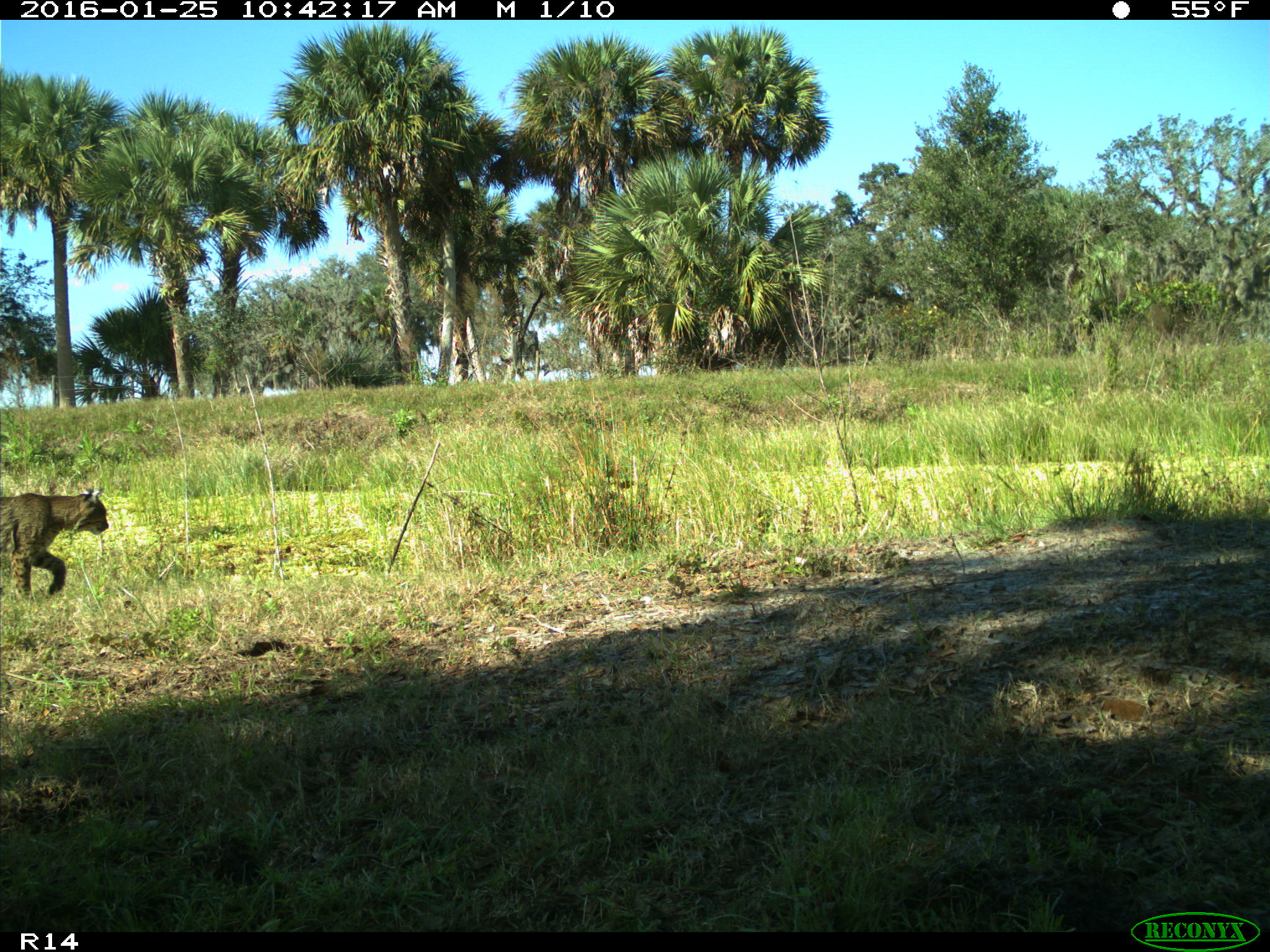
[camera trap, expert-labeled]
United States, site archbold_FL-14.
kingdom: Animalia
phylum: Chordata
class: Mammalia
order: Carnivora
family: Felidae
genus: Lynx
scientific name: Lynx rufus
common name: bobcat